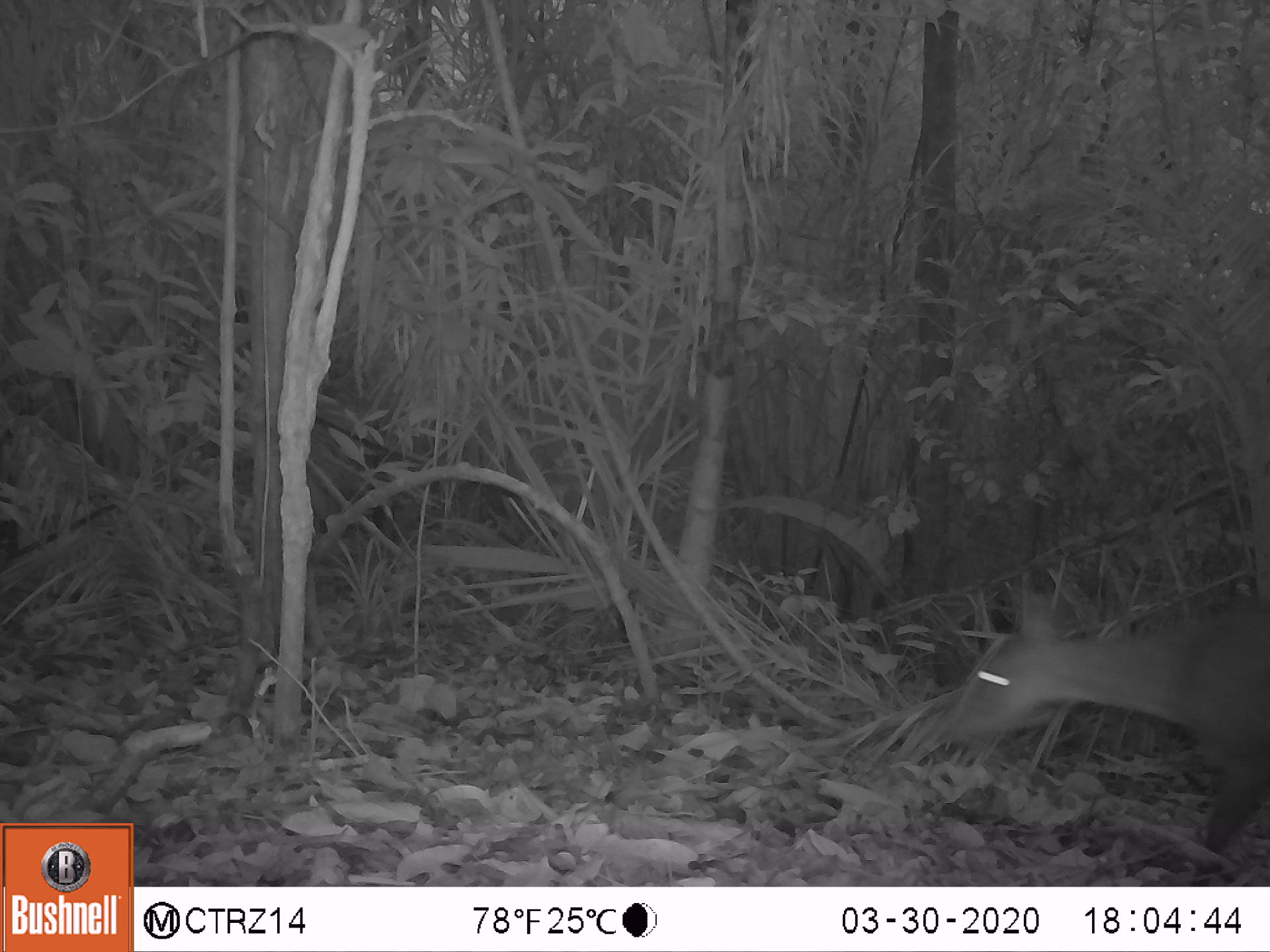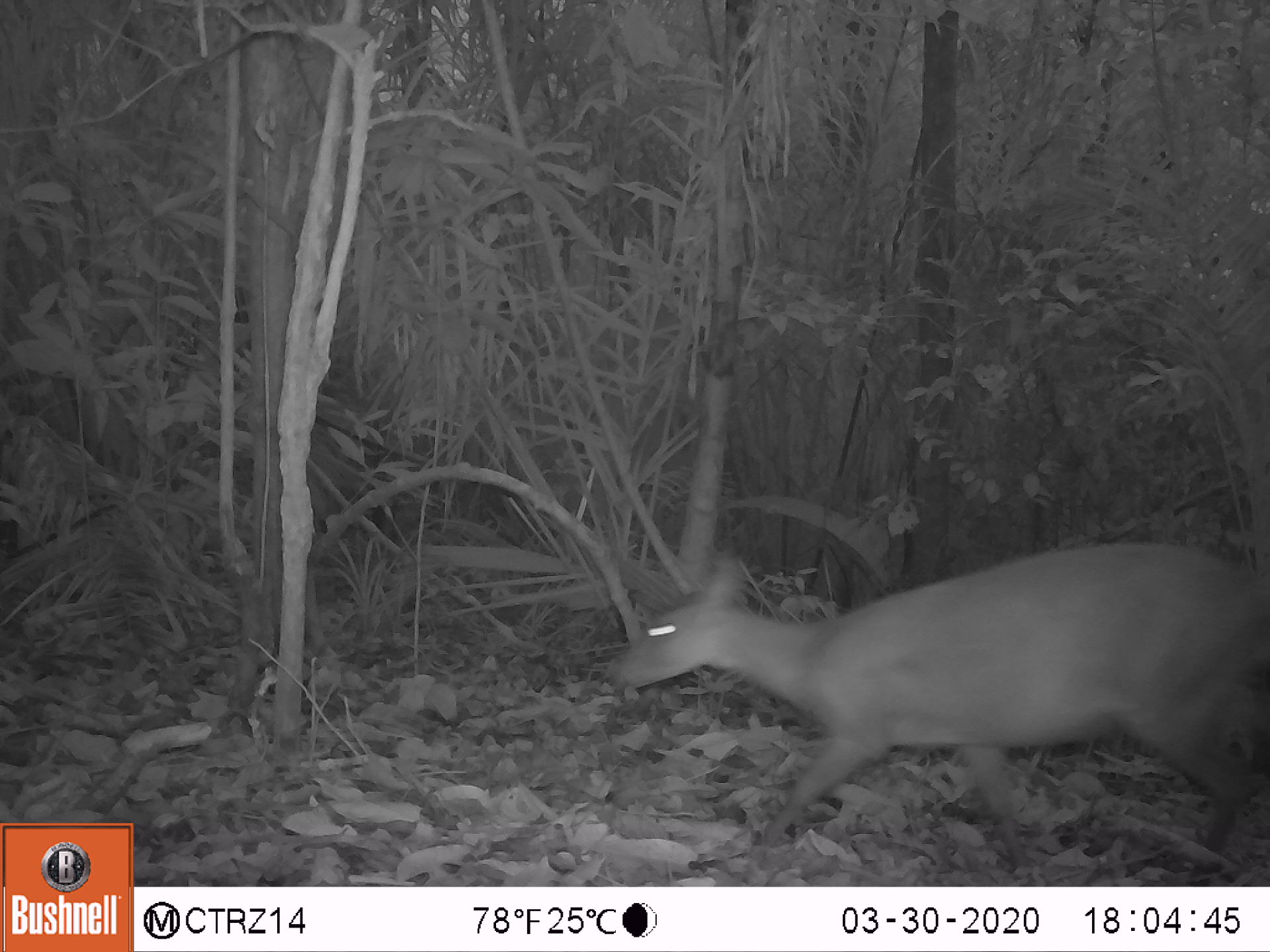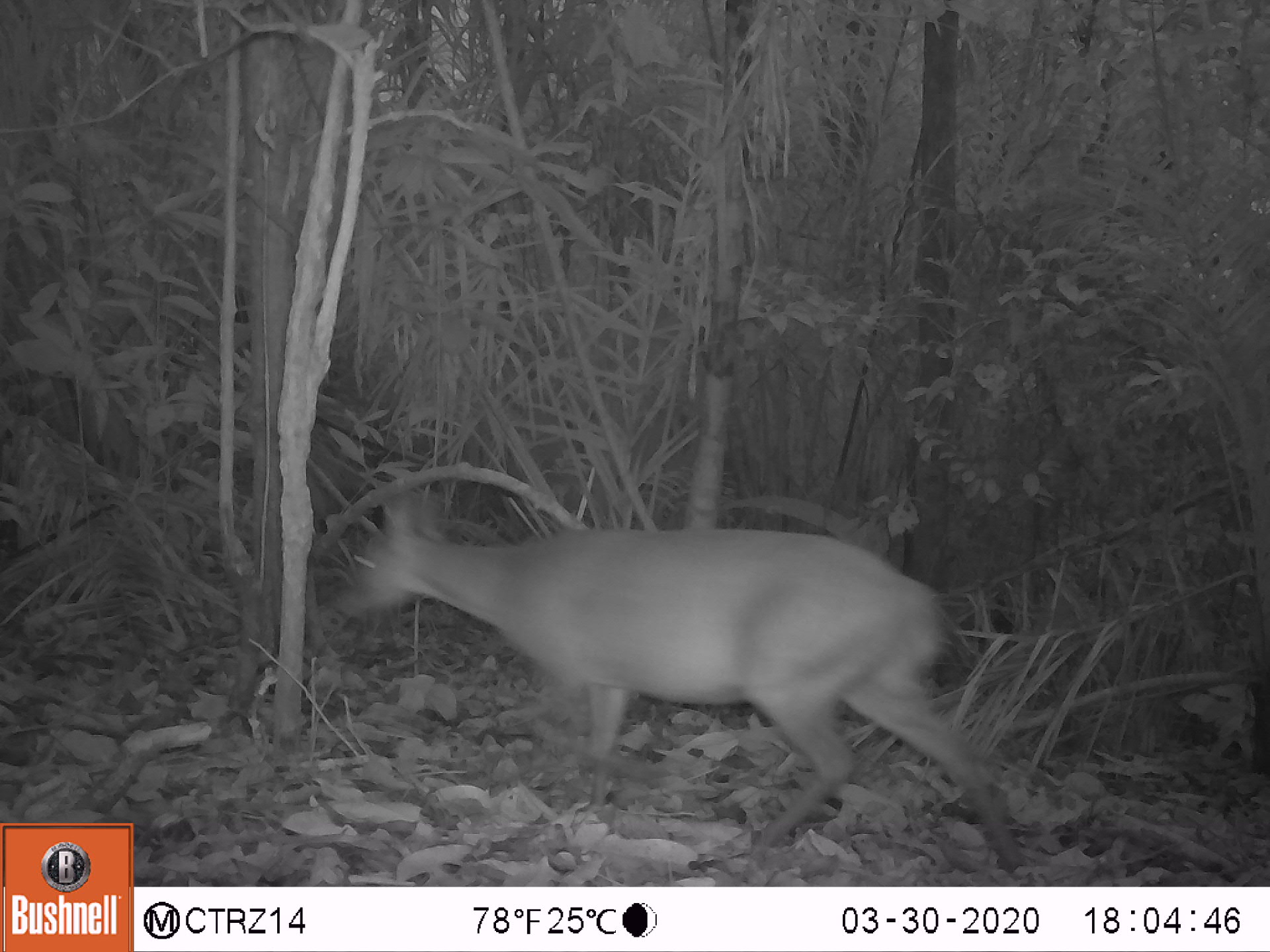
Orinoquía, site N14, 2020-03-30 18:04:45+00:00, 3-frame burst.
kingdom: Animalia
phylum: Chordata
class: Mammalia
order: Artiodactyla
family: Cervidae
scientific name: Cervidae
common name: deer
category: unknown cervid